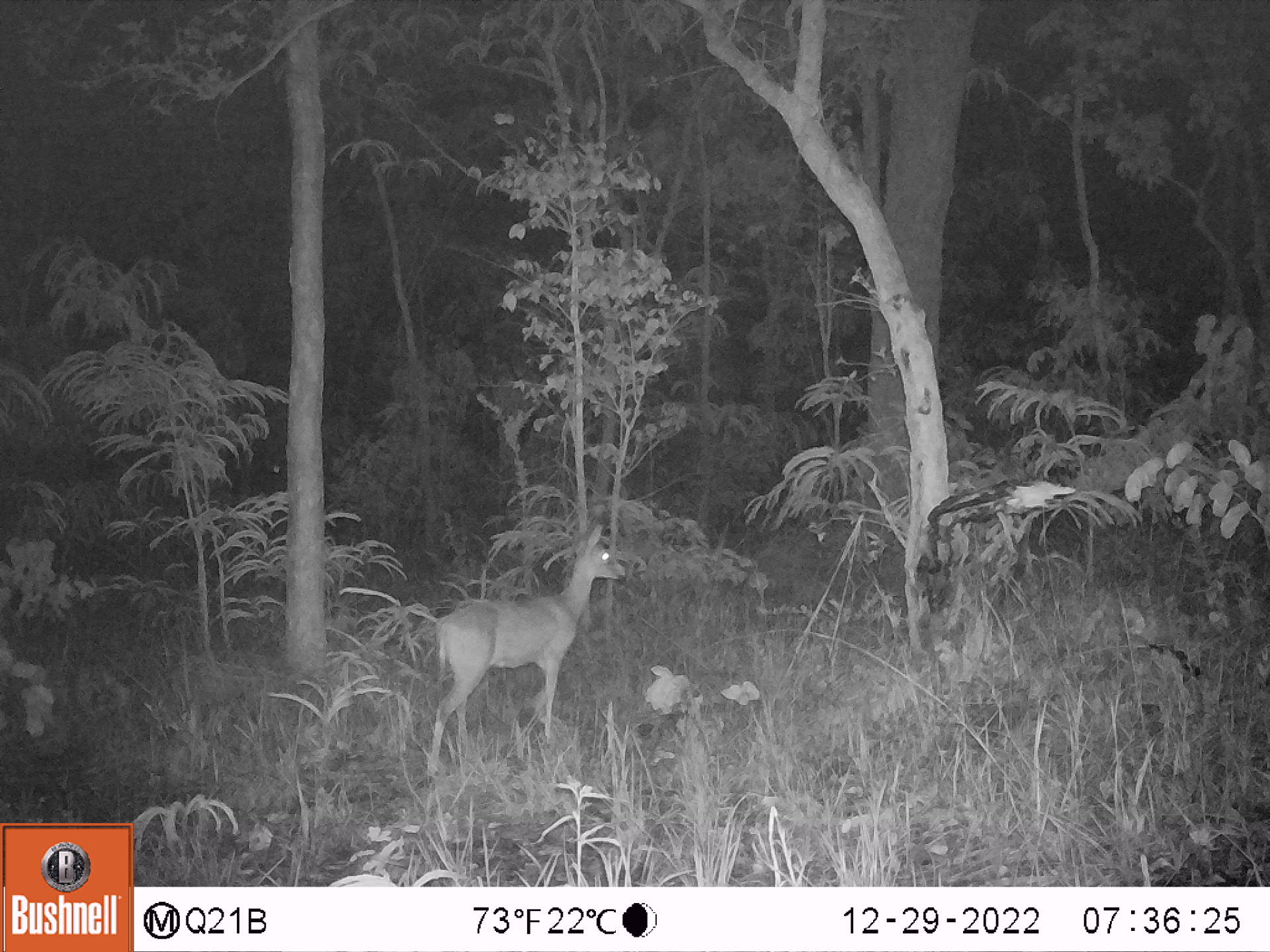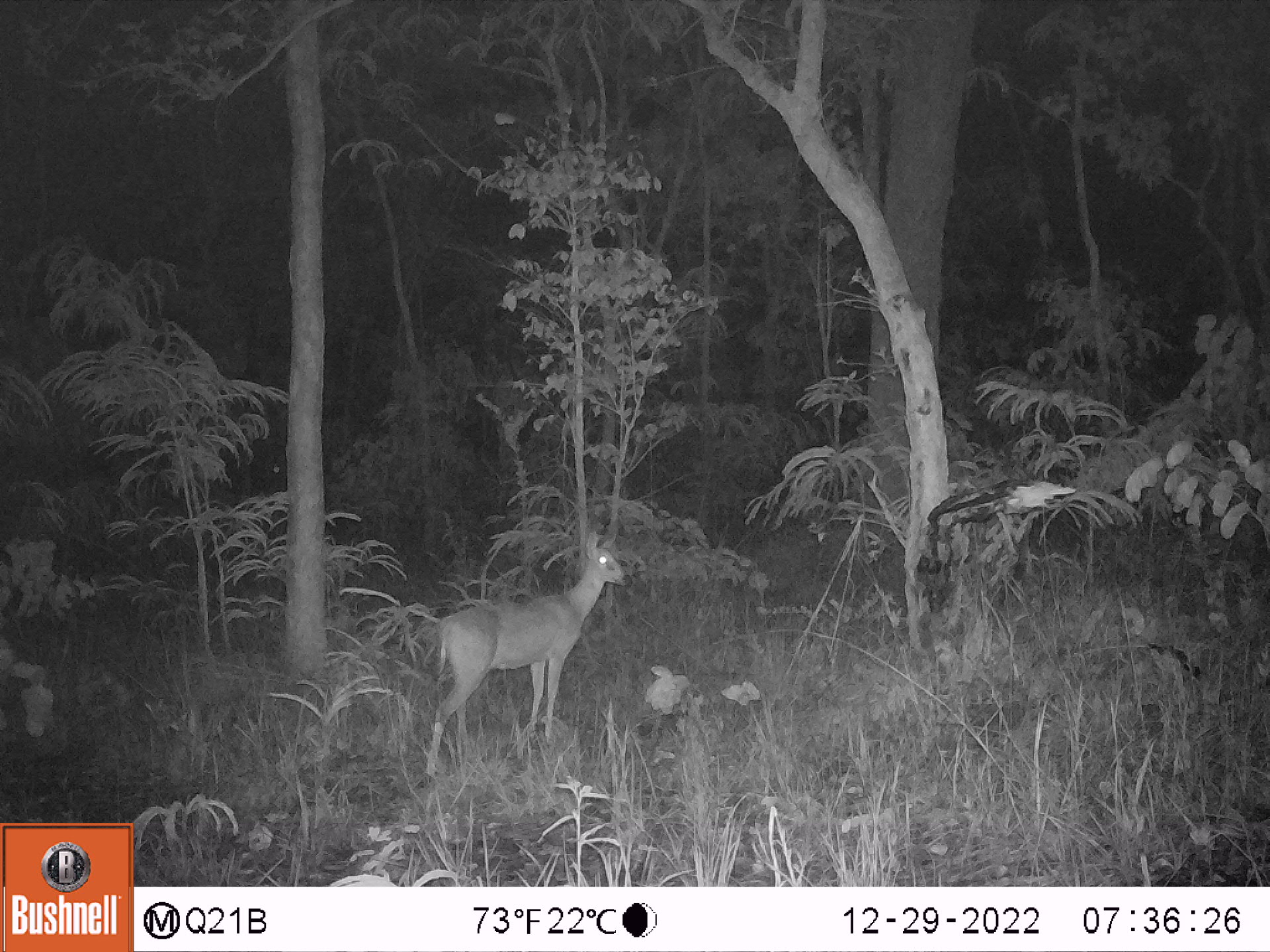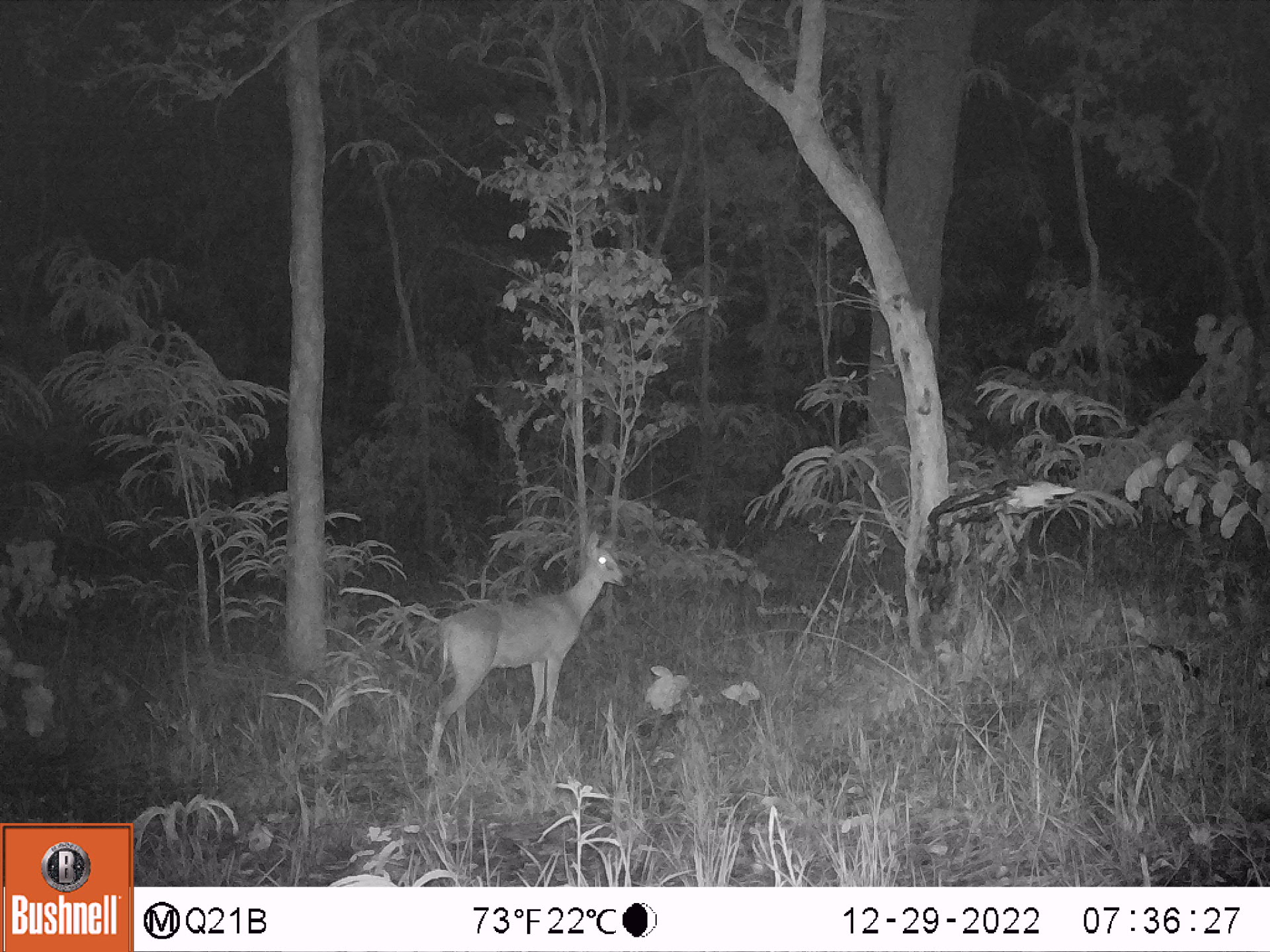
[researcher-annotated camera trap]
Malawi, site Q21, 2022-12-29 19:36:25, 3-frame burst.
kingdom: Animalia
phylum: Chordata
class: Mammalia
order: Artiodactyla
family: Bovidae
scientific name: Antilopinae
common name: small antelope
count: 1